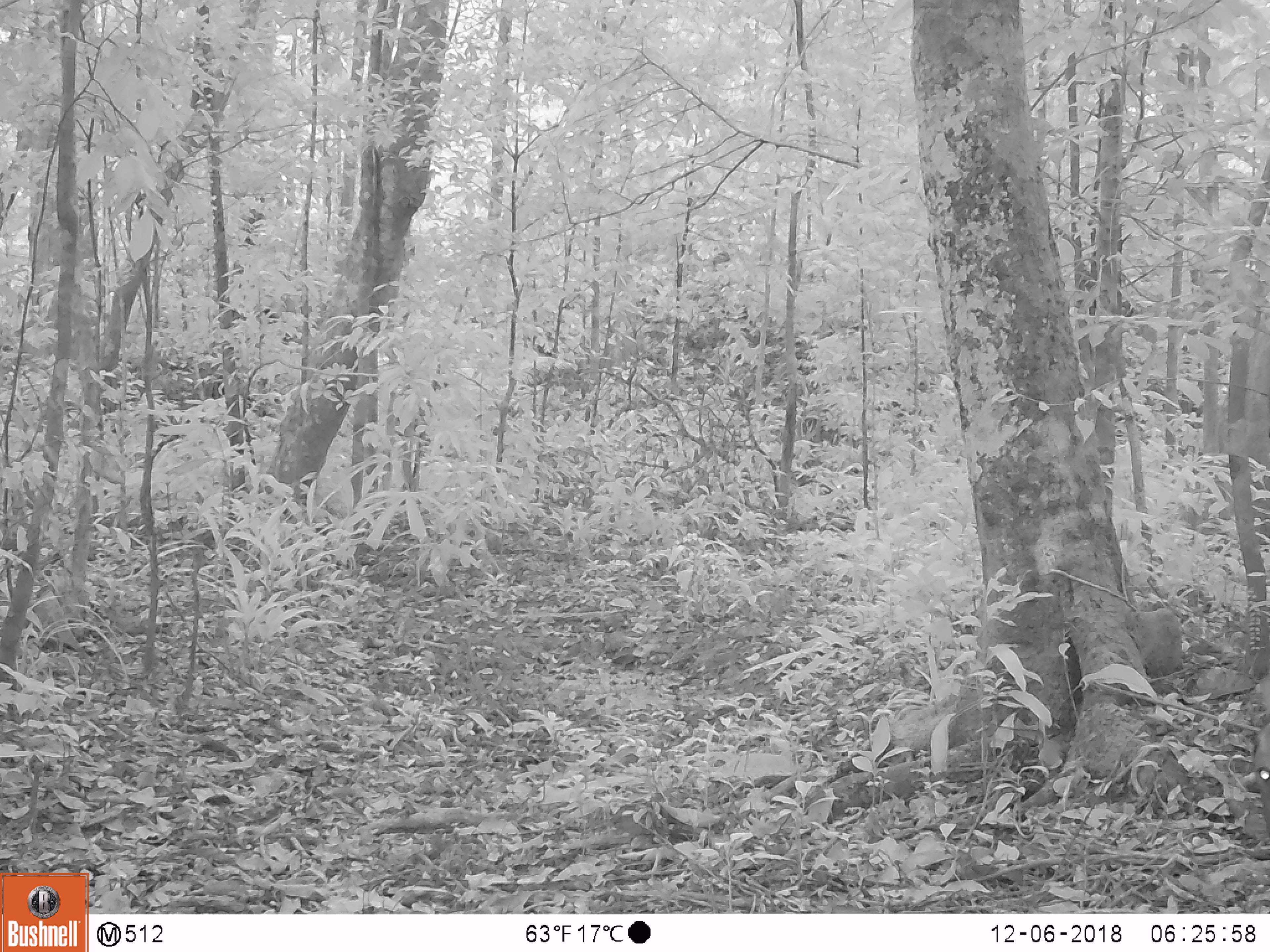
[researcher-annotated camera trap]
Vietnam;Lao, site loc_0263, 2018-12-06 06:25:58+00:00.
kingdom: Animalia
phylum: Chordata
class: Mammalia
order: Artiodactyla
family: Cervidae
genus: Muntiacus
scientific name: Muntiacus vuquangensis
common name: large-antlered muntjac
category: large antlered muntjac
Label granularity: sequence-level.